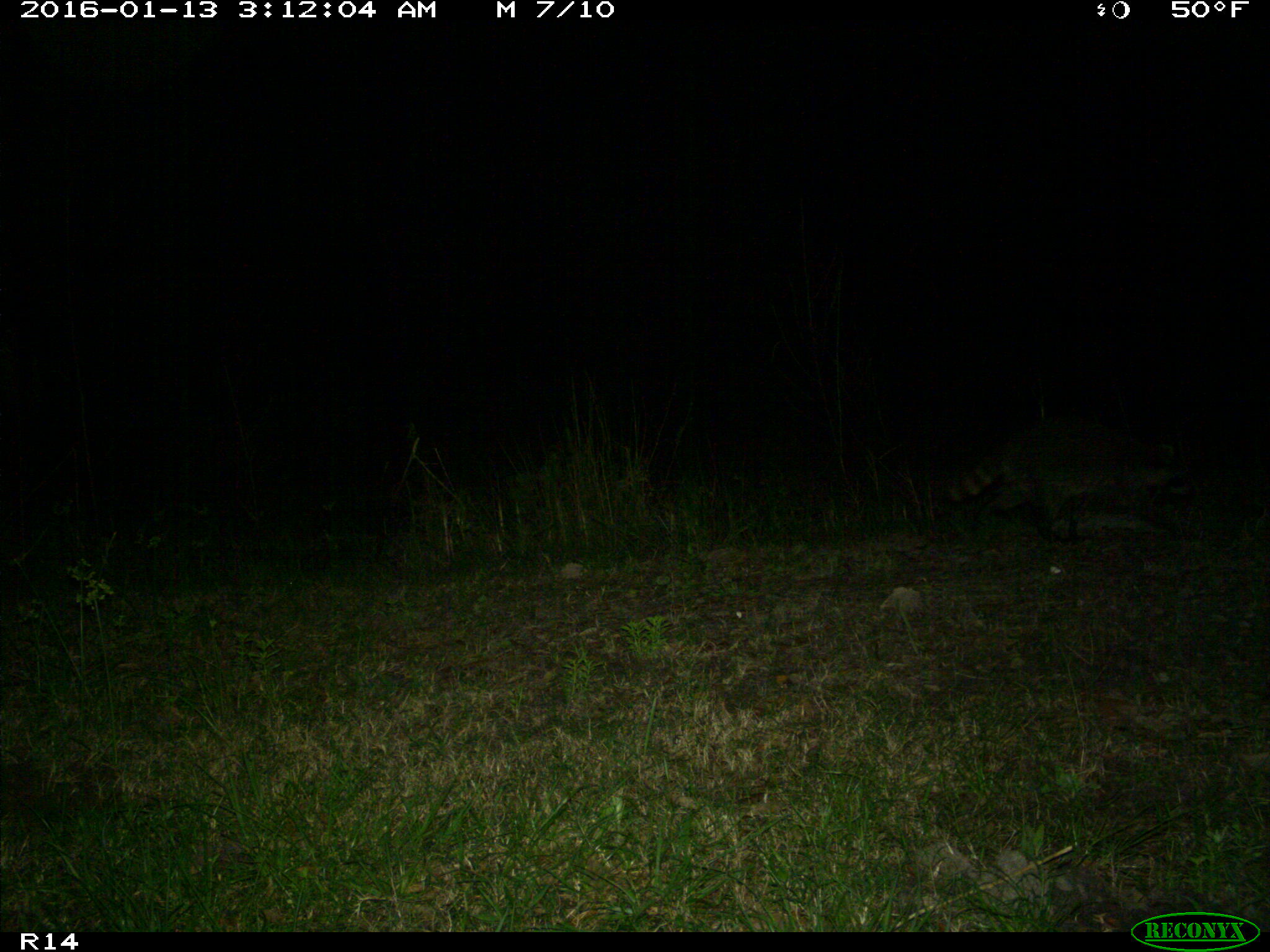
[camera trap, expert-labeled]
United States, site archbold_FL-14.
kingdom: Animalia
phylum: Chordata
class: Mammalia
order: Carnivora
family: Procyonidae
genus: Procyon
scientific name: Procyon lotor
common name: common raccoon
Procyon lotor (common raccoon).